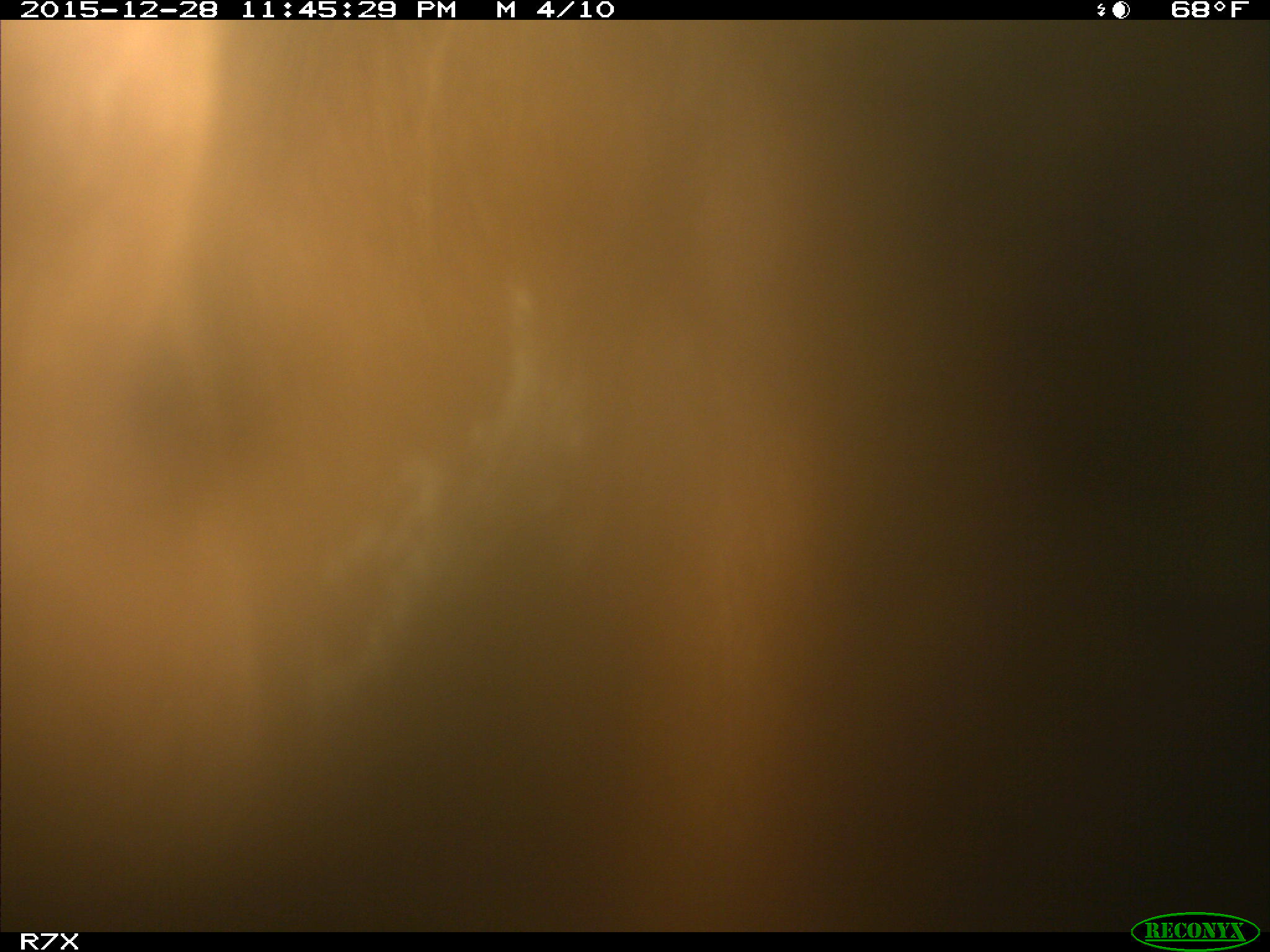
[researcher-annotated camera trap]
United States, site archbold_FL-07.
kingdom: Animalia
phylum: Chordata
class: Mammalia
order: Artiodactyla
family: Bovidae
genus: Bos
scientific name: Bos taurus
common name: domestic cow